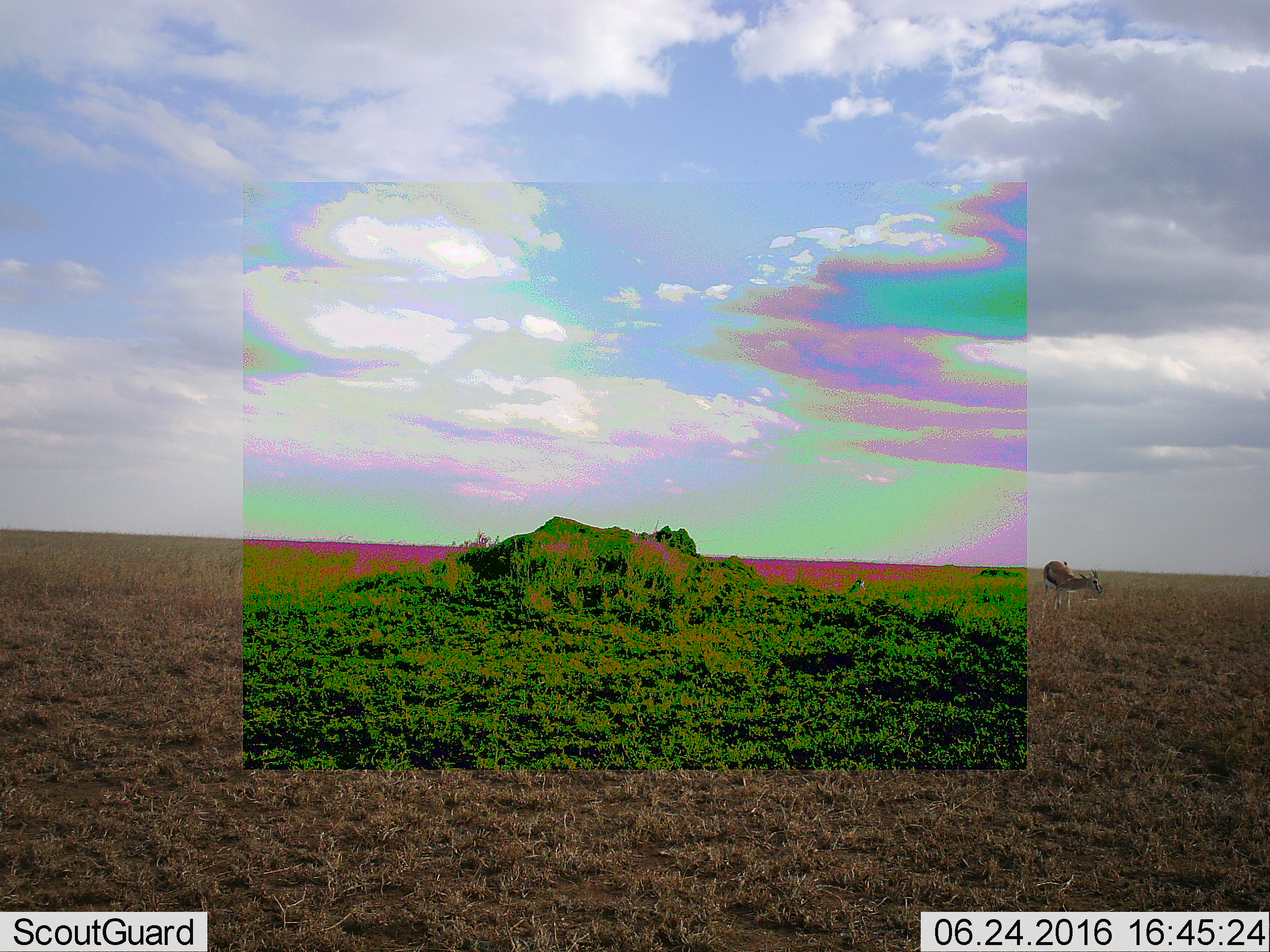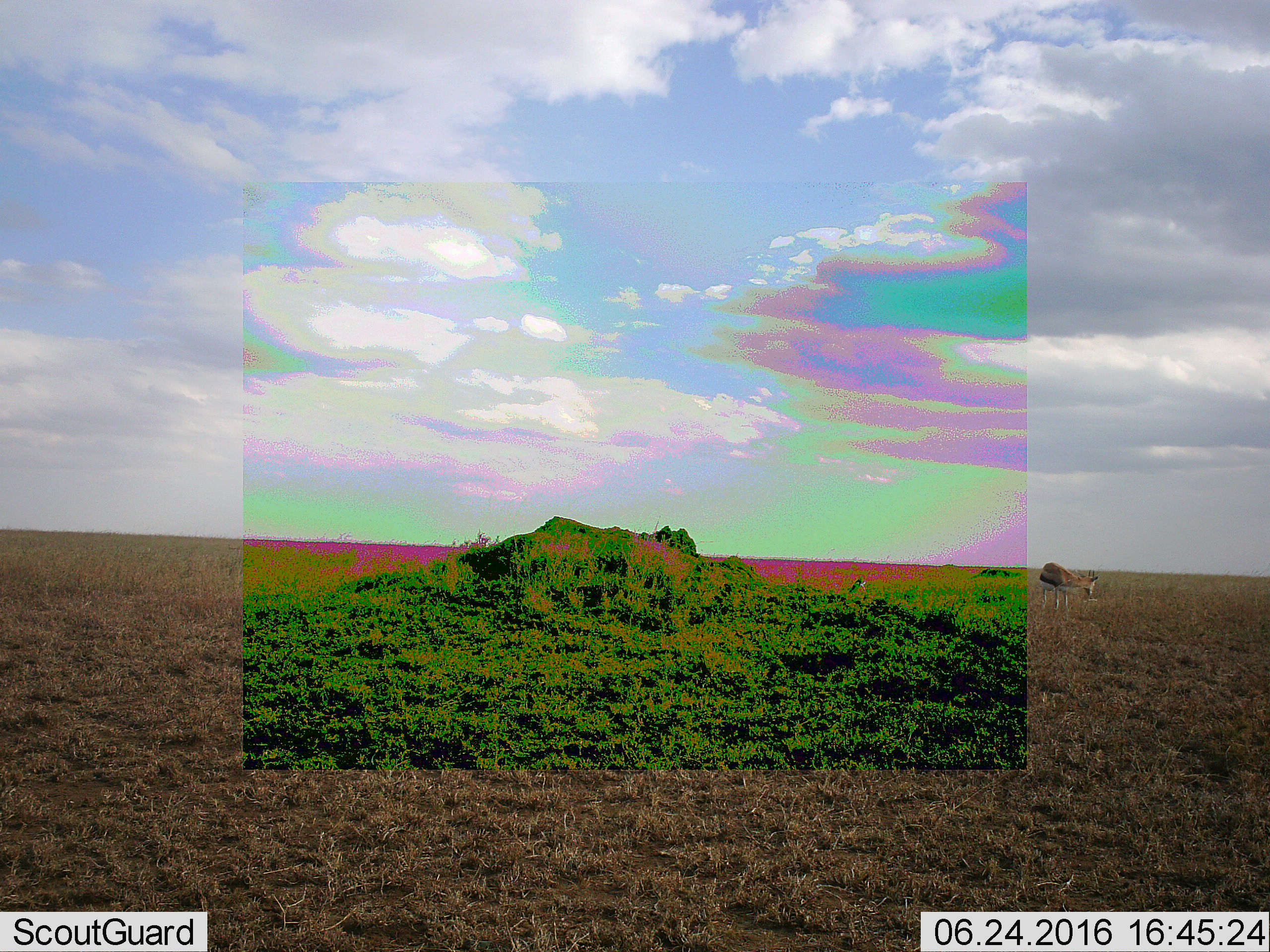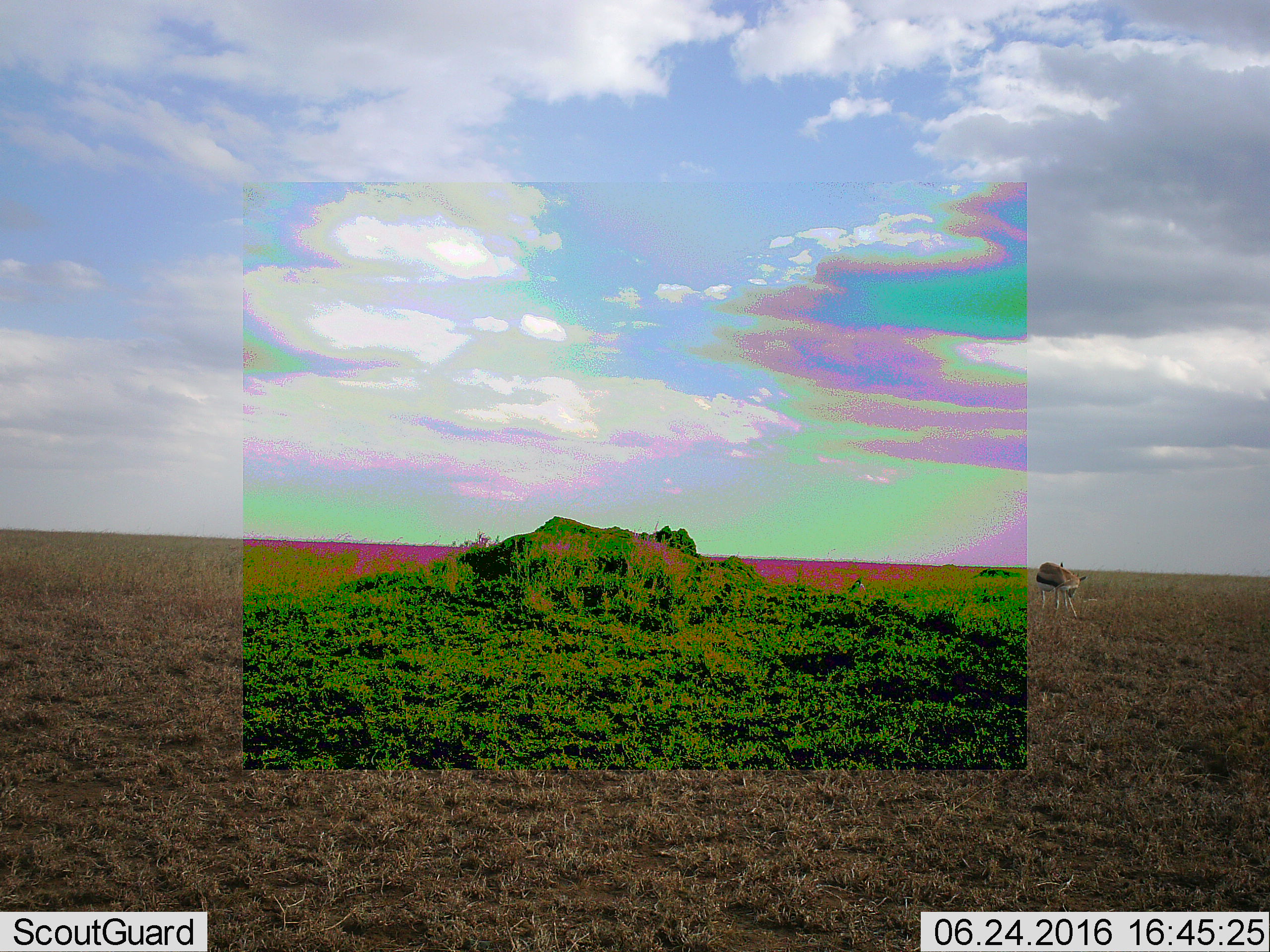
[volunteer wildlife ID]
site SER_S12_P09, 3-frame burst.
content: unidentified animal